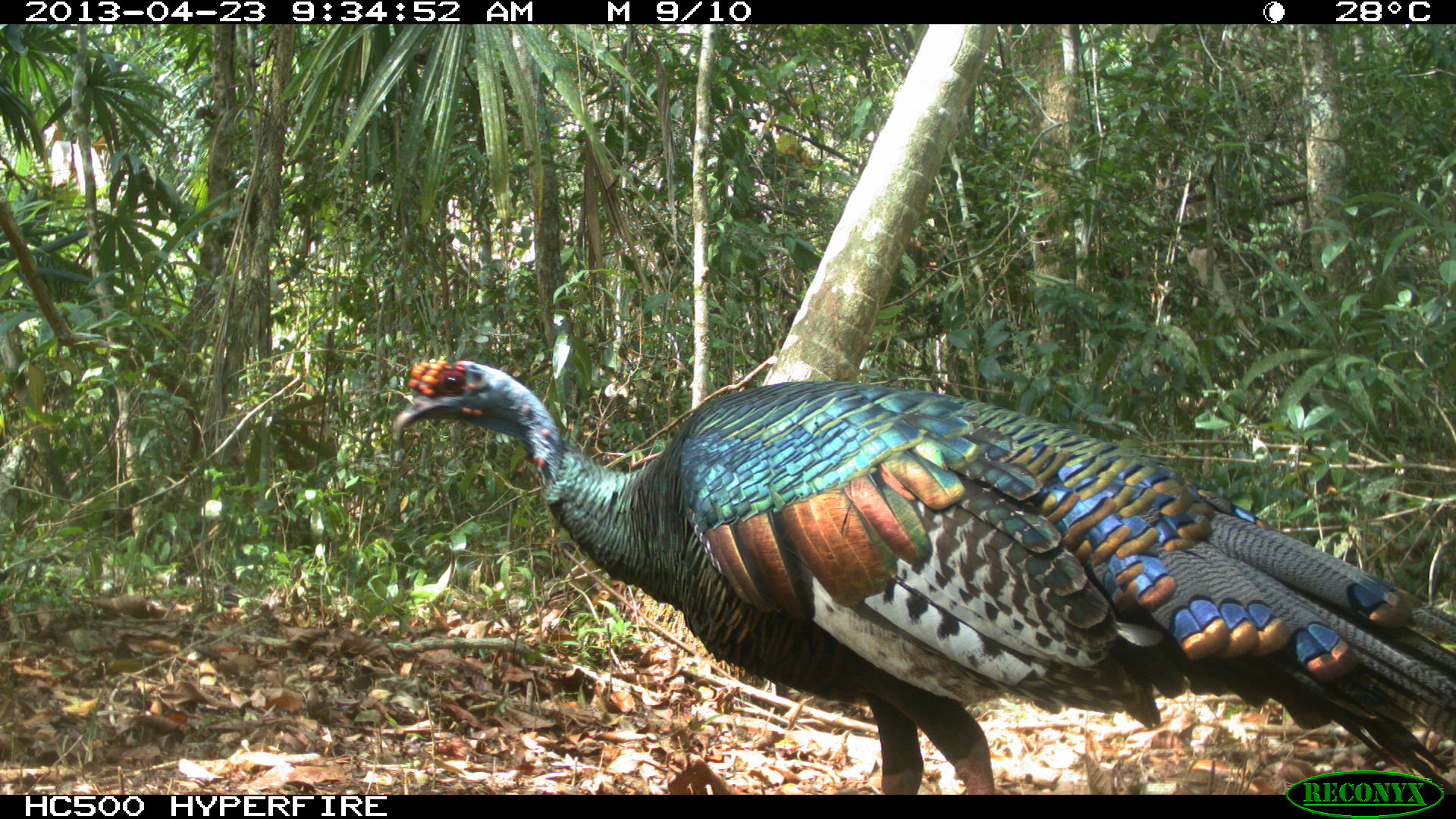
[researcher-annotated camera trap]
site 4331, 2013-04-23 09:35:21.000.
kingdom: Animalia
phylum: Chordata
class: Aves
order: Galliformes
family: Phasianidae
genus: Meleagris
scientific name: Meleagris ocellata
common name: ocellated turkey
Meleagris ocellata (ocellated turkey), count 2.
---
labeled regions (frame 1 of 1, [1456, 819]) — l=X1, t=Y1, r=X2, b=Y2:
meleagris ocellata: l=389, t=356, r=1456, b=794